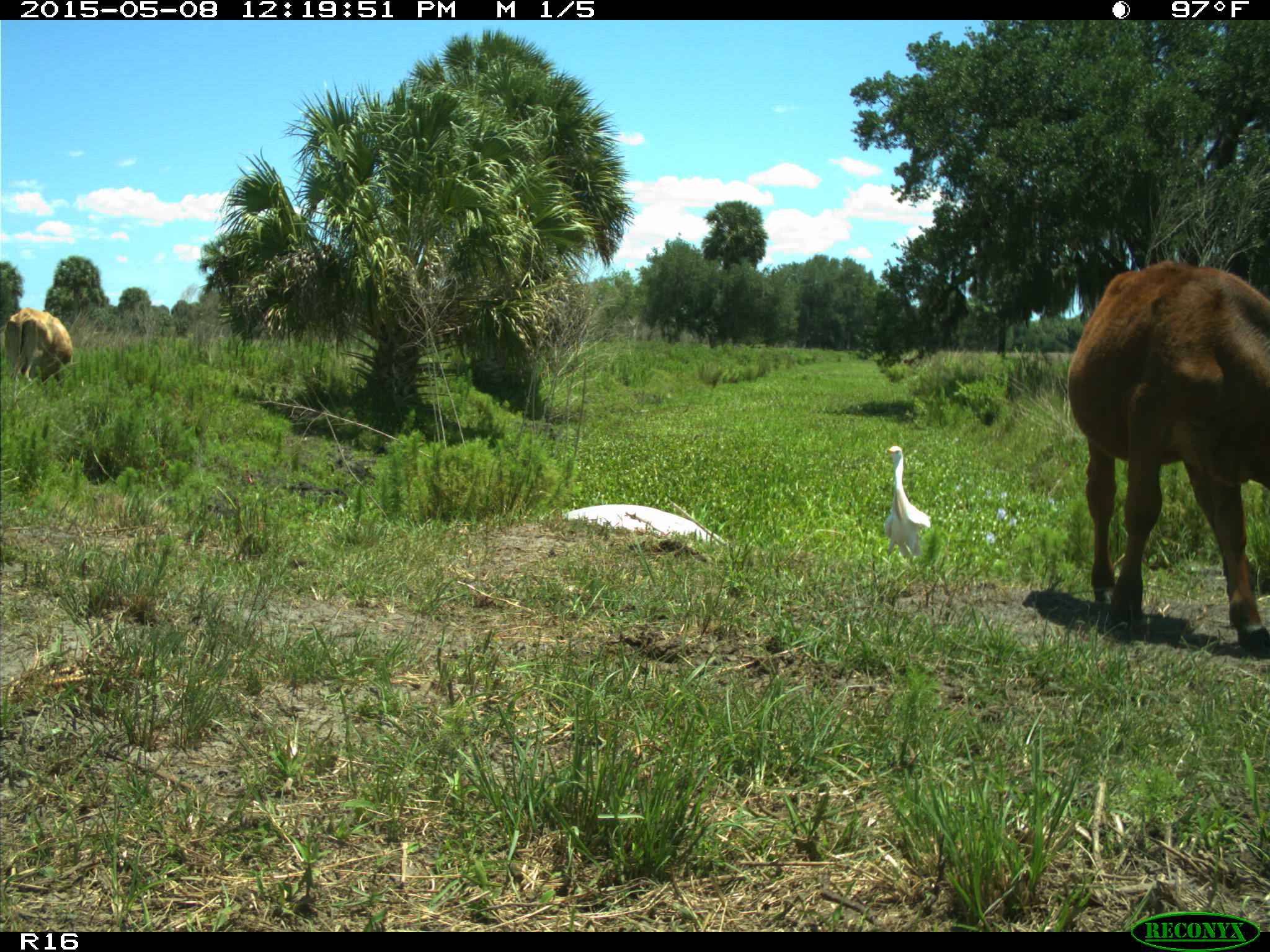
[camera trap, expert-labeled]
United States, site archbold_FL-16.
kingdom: Animalia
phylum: Chordata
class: Mammalia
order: Artiodactyla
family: Bovidae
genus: Bos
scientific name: Bos taurus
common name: domestic cow